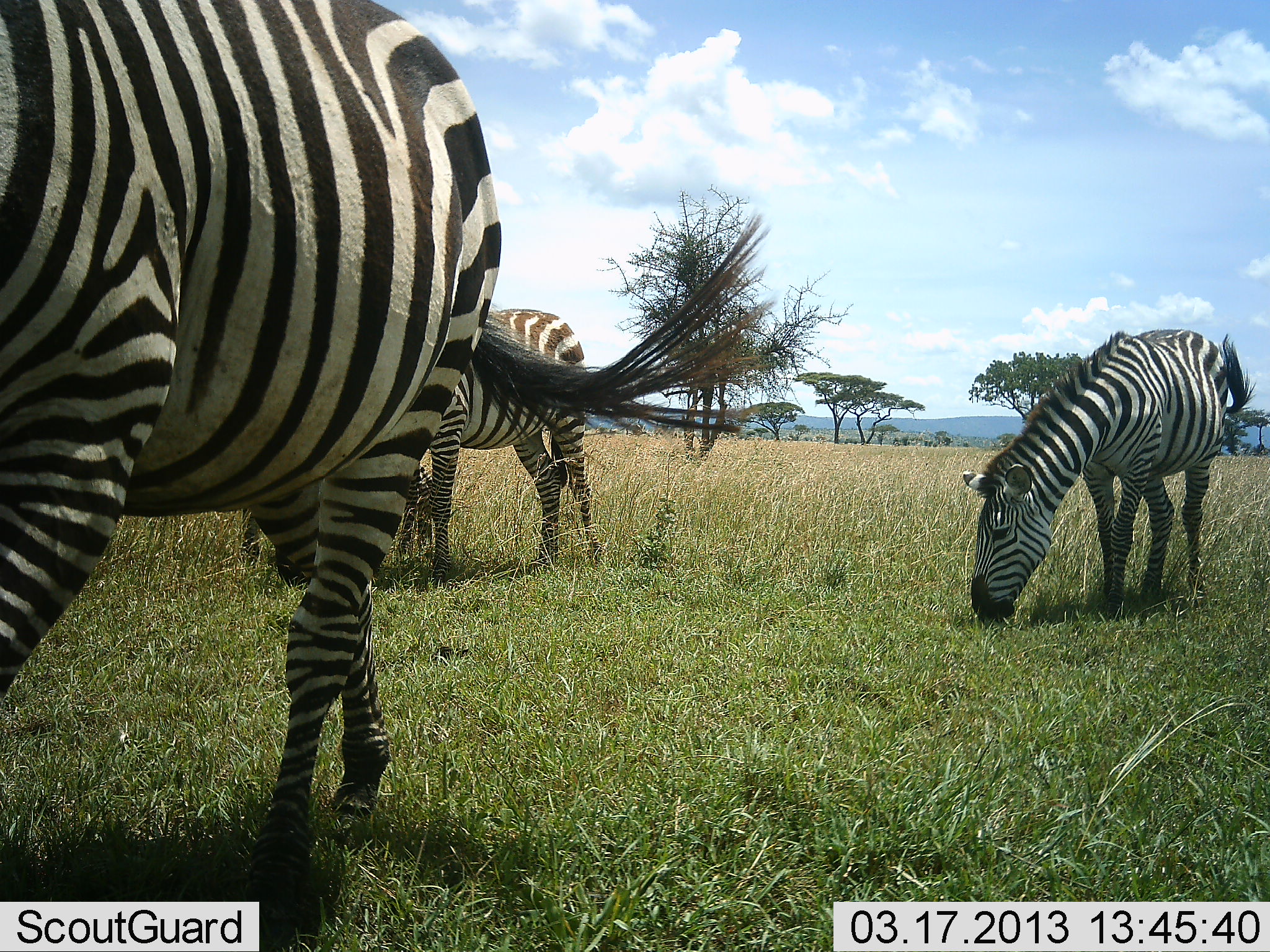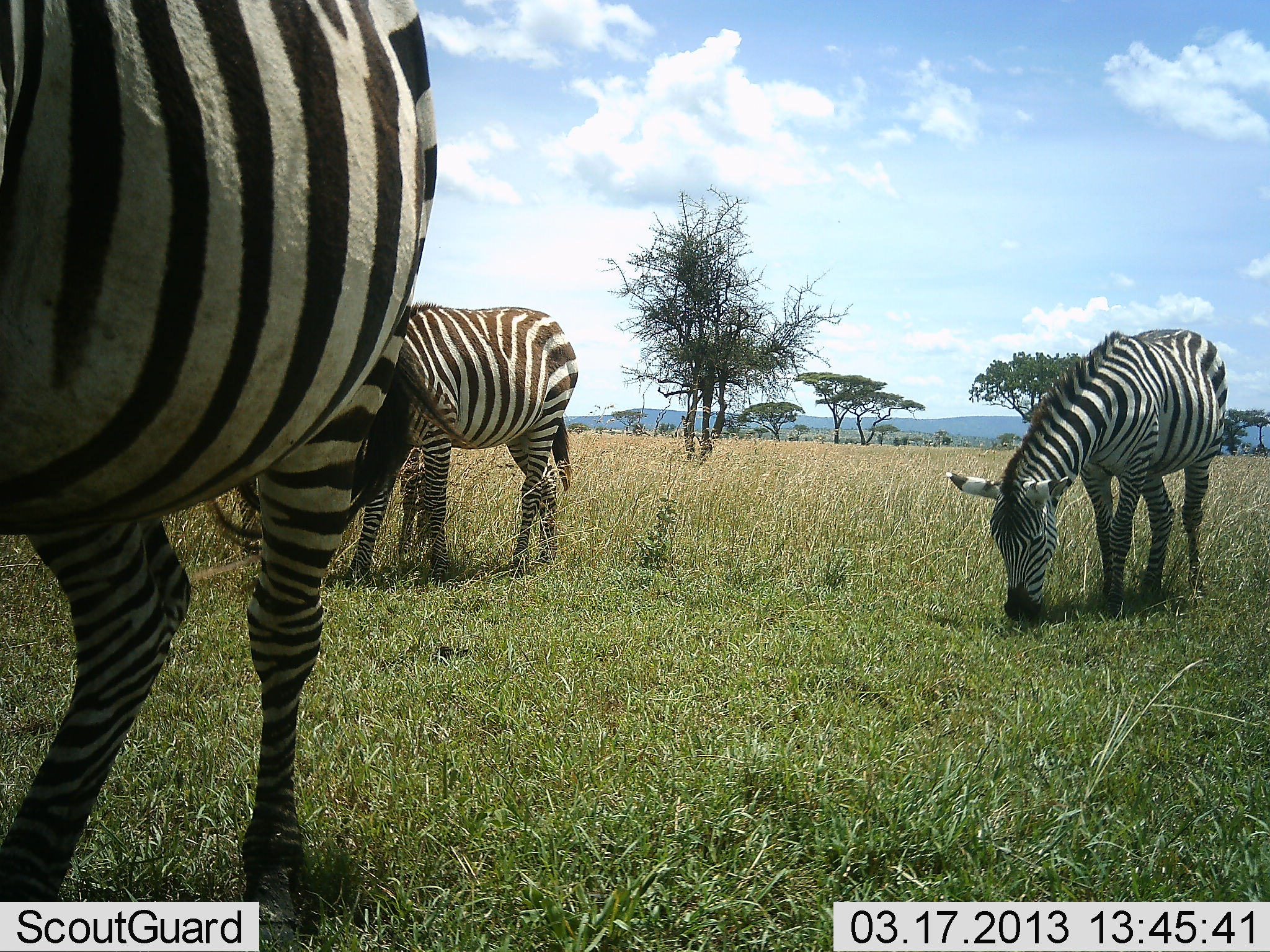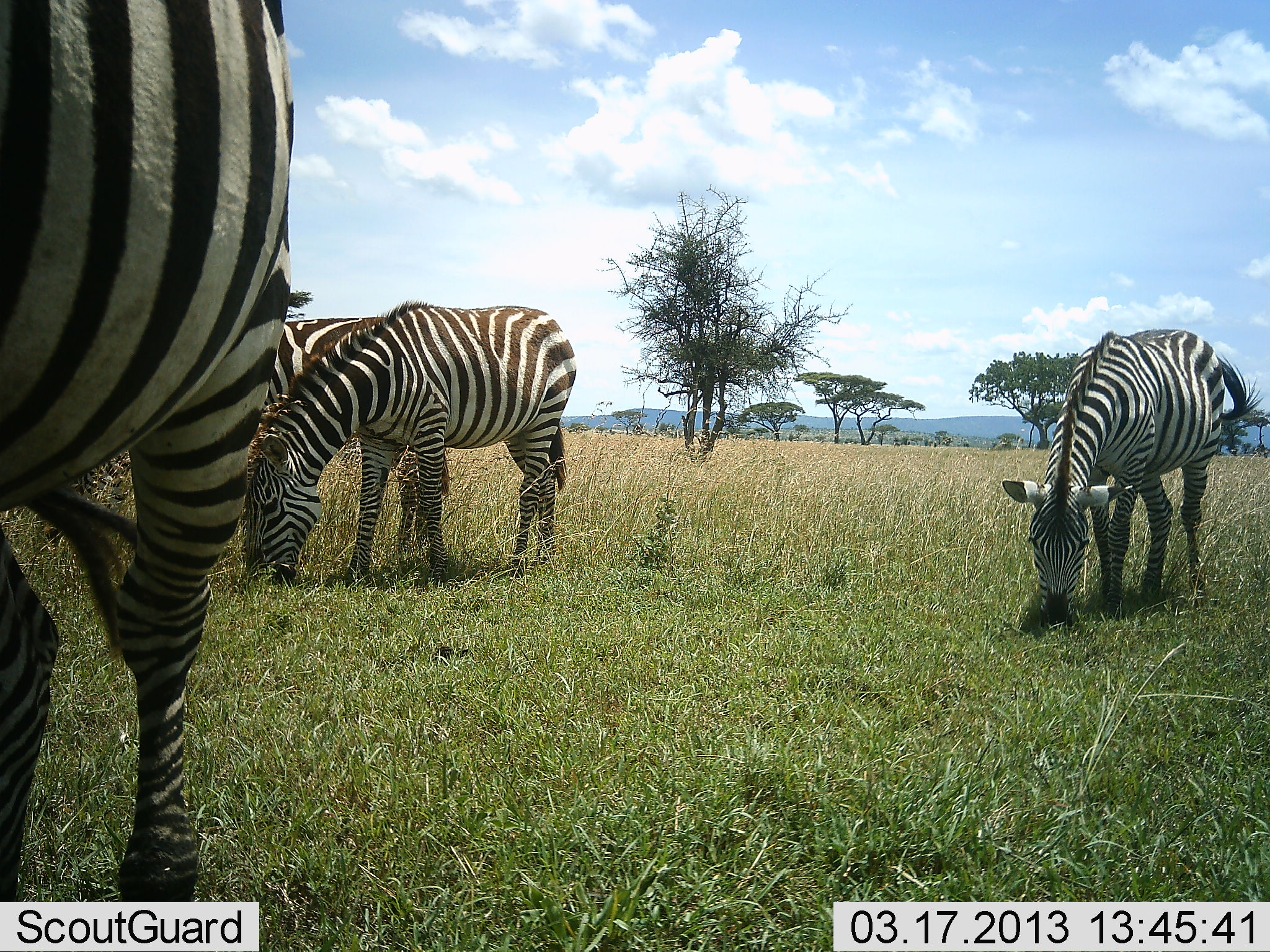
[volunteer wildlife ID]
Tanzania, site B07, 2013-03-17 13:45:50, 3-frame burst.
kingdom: Animalia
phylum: Chordata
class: Mammalia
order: Perissodactyla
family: Equidae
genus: Equus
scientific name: Equus quagga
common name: plains zebra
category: zebra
Zebra (plains zebra) (Equus quagga), count 4. Behavior (volunteer vote fractions): standing 31%, resting 0%, moving 28%, interacting 3%. Young present (vote fraction): 0%. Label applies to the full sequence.